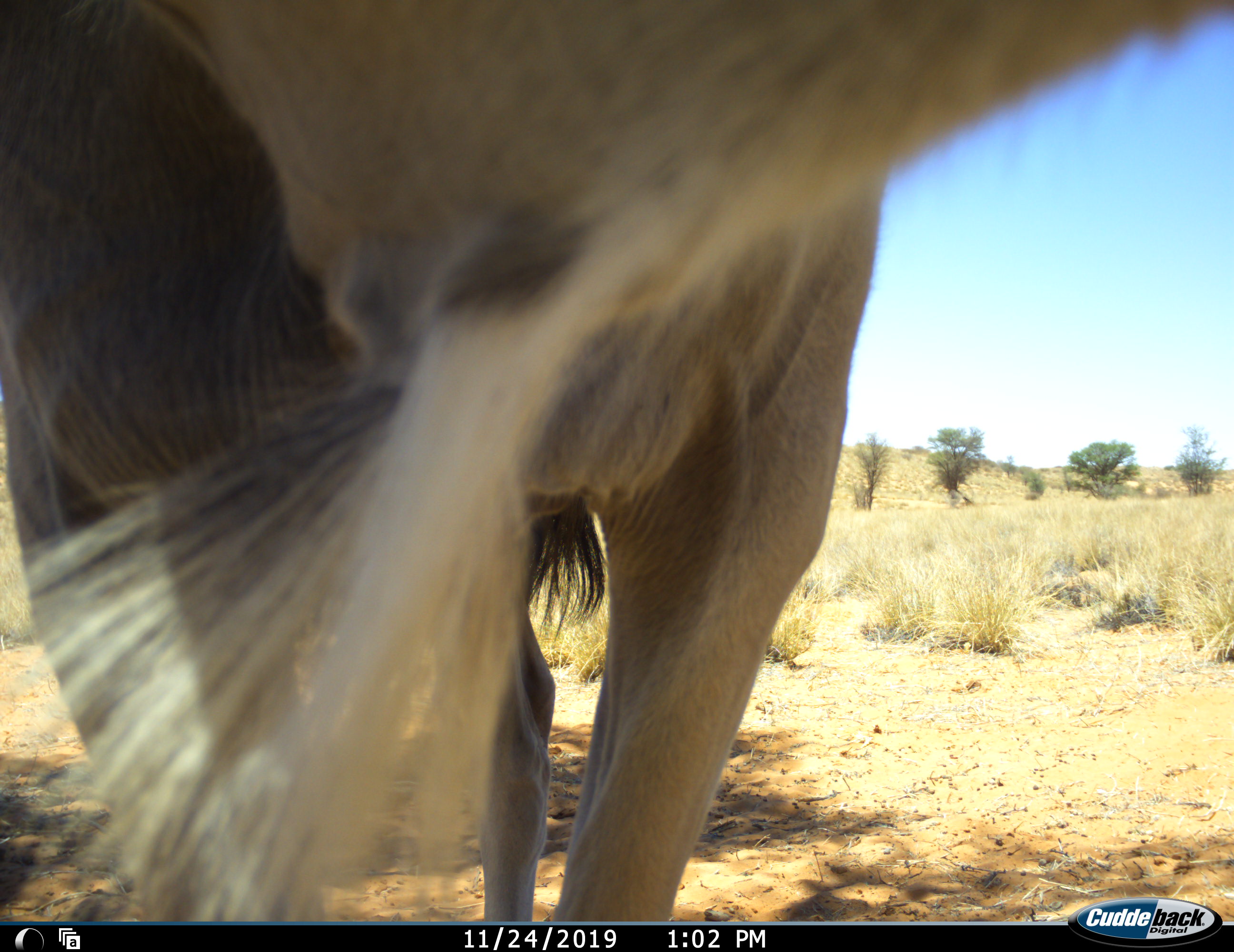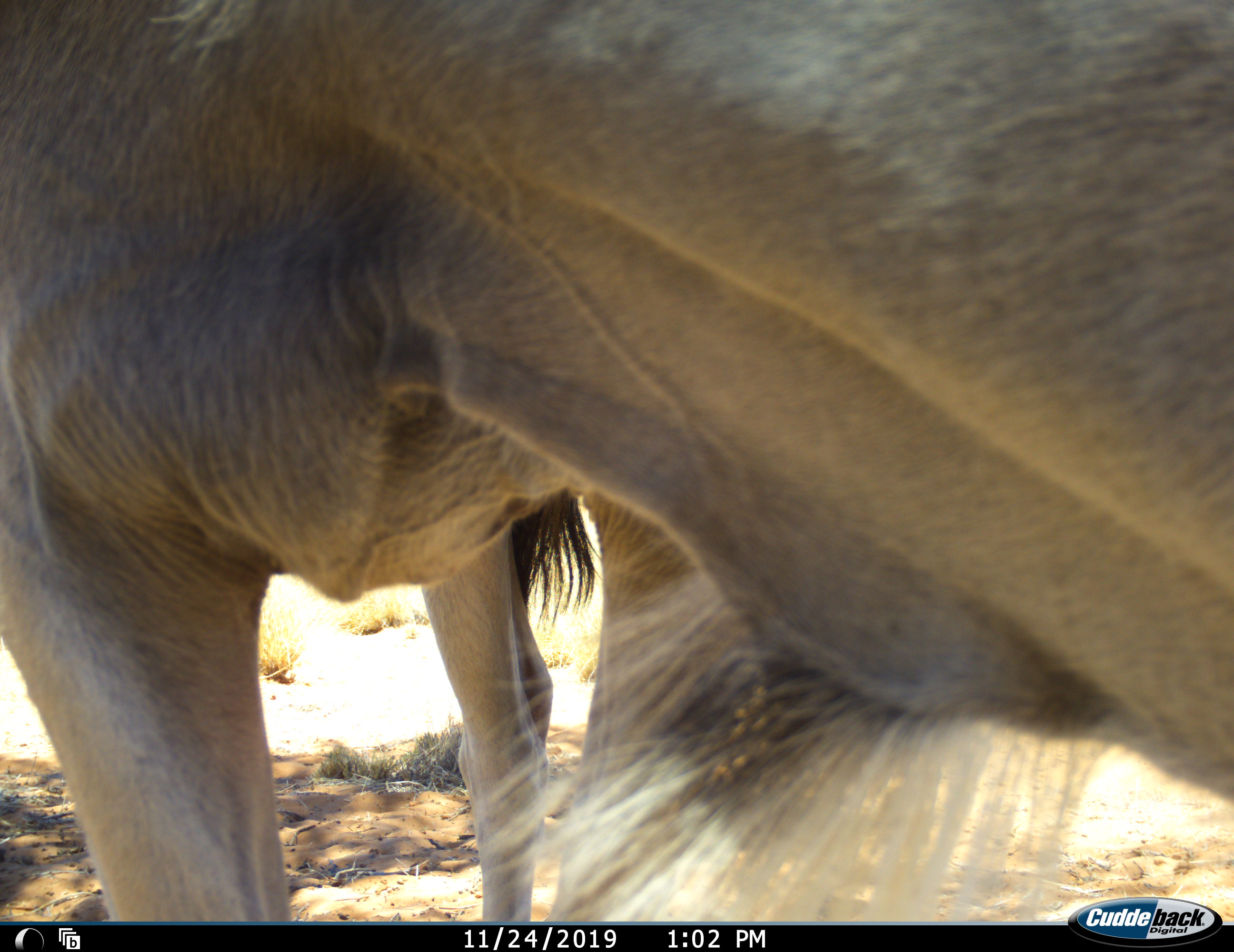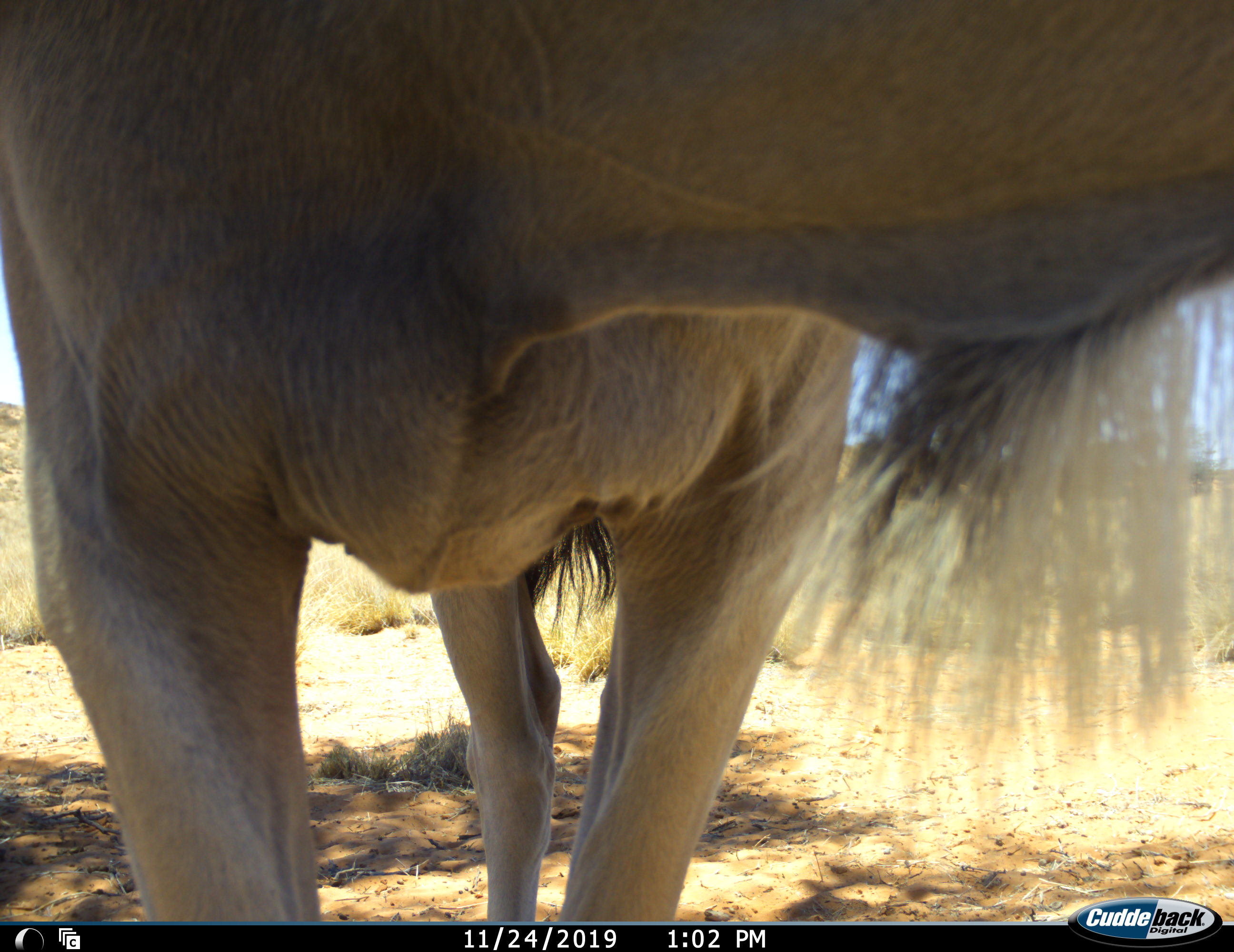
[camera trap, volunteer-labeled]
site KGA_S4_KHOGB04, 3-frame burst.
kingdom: Animalia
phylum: Chordata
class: Mammalia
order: Artiodactyla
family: Bovidae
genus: Tragelaphus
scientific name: Tragelaphus oryx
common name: eland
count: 1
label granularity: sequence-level